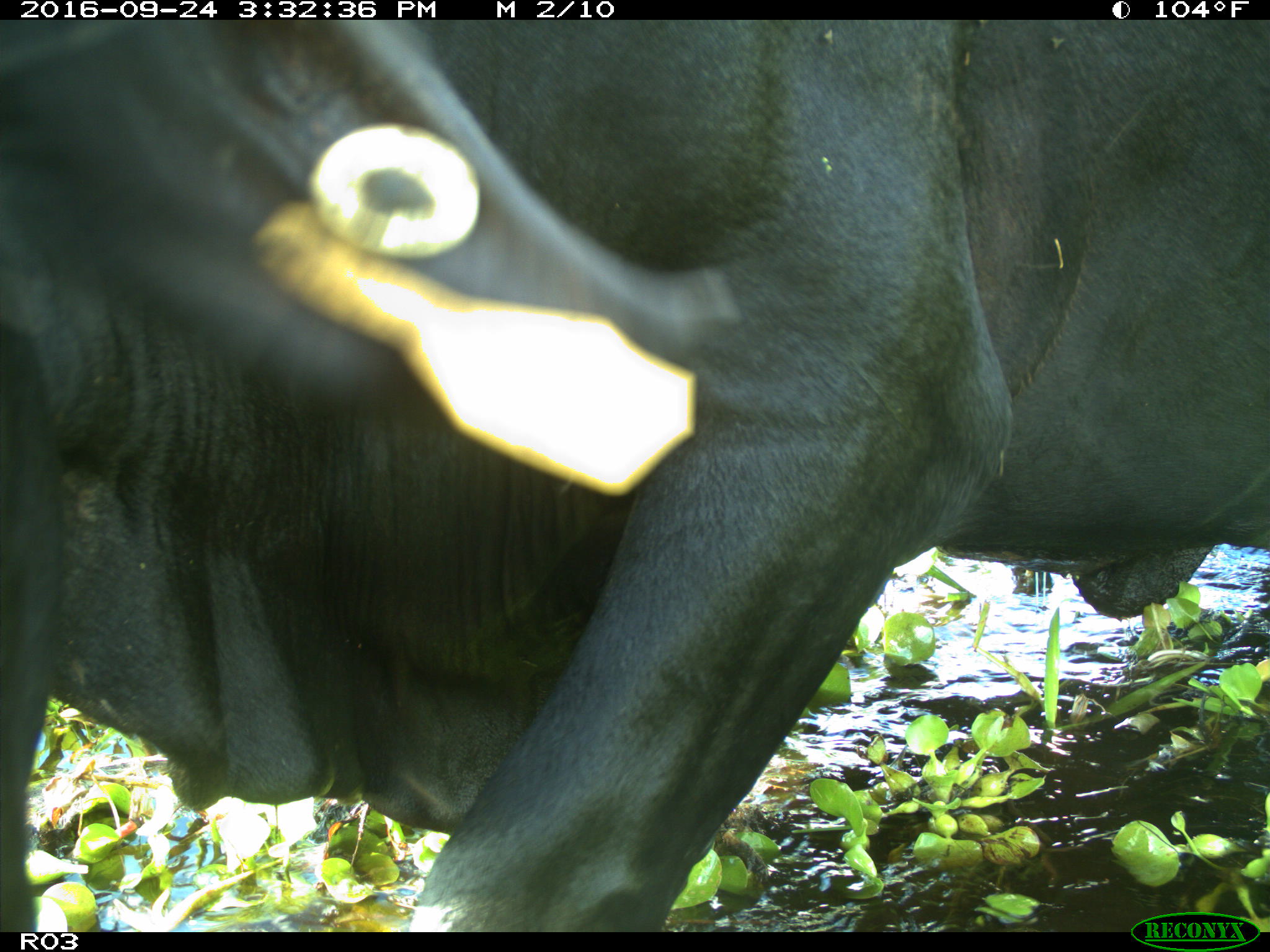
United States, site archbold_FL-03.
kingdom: Animalia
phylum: Chordata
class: Mammalia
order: Artiodactyla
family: Bovidae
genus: Bos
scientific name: Bos taurus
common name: domestic cow